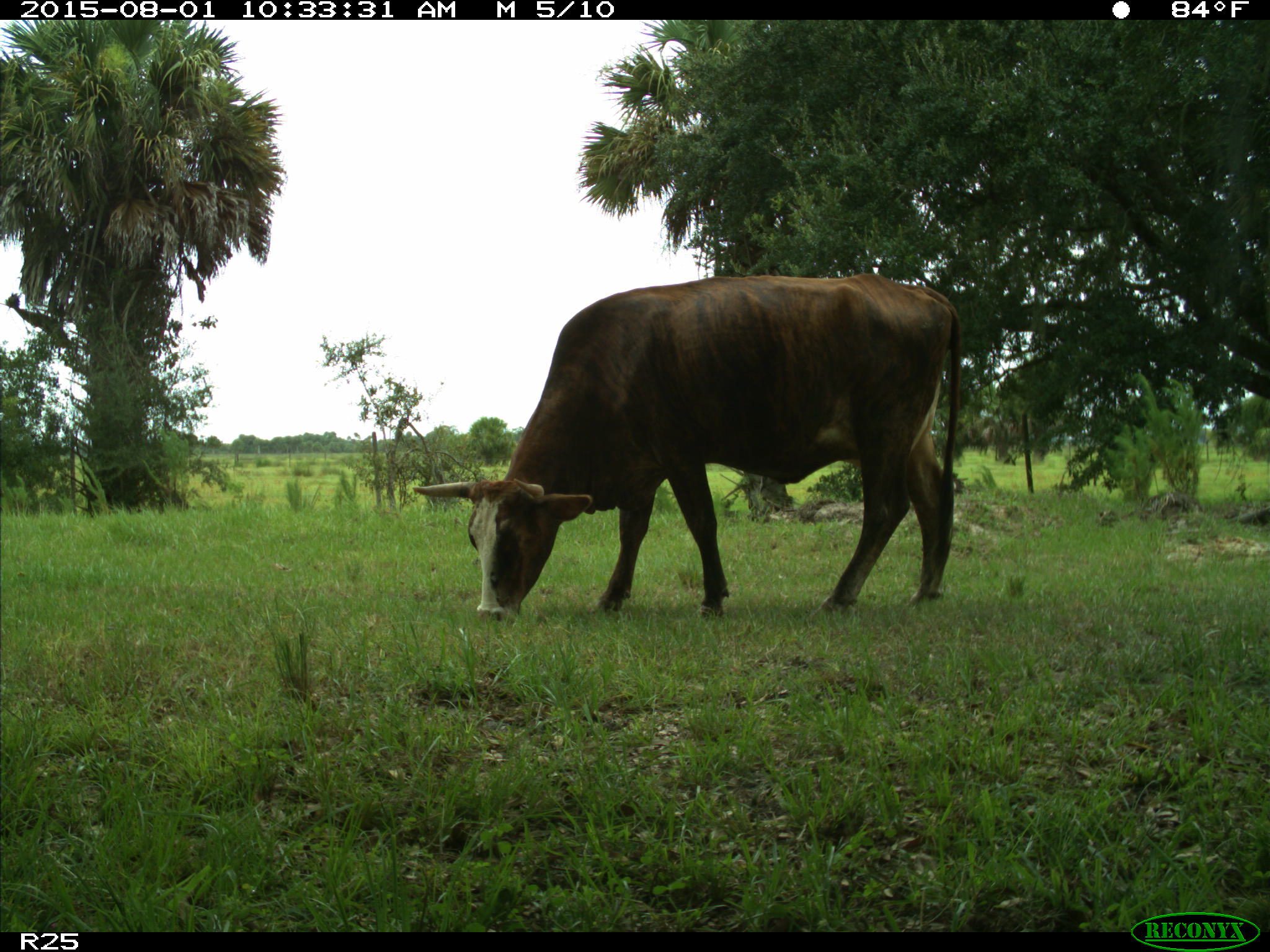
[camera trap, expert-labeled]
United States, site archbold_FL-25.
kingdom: Animalia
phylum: Chordata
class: Mammalia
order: Artiodactyla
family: Bovidae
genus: Bos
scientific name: Bos taurus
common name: domestic cow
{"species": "Bos taurus (domestic cow)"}